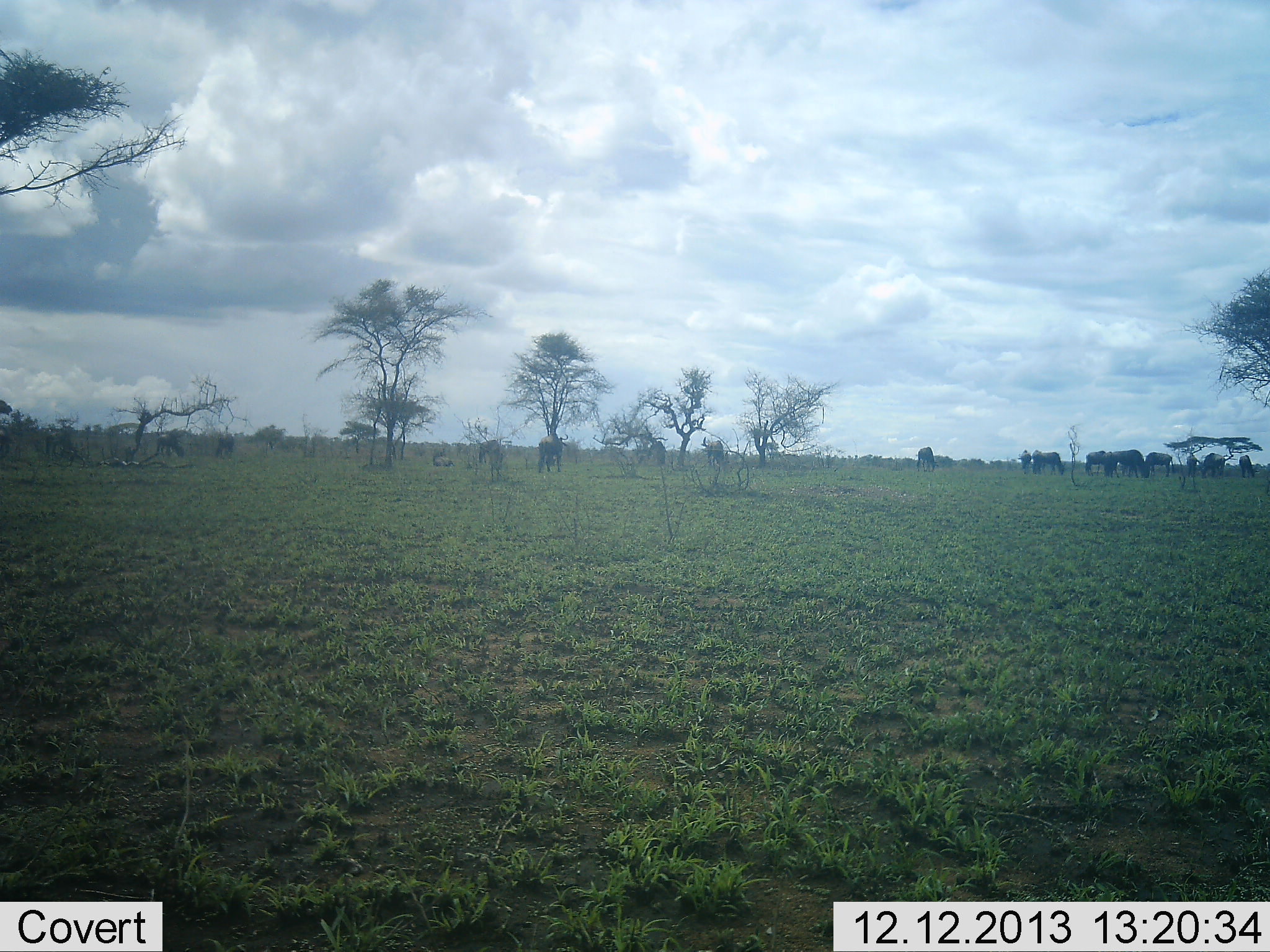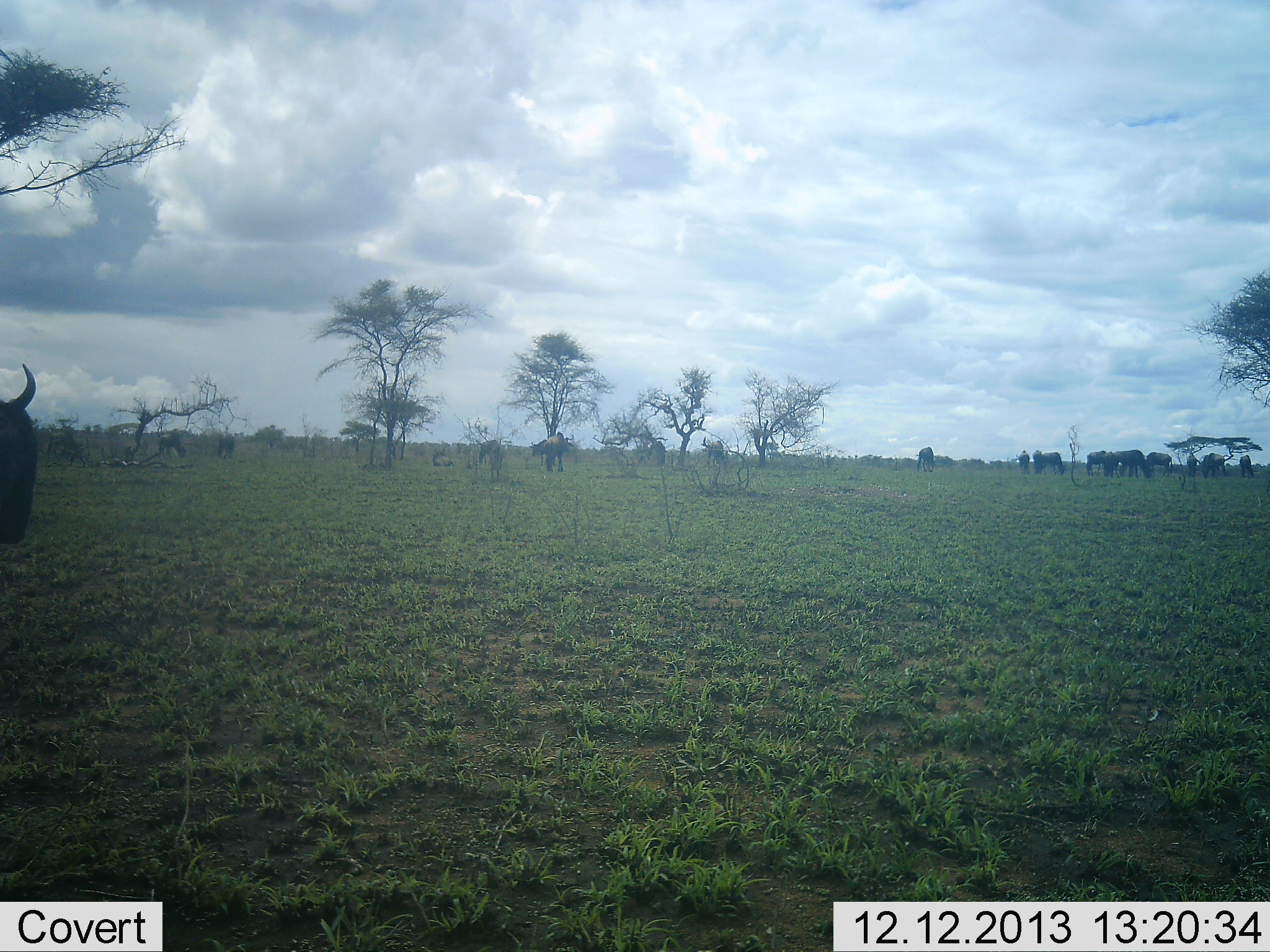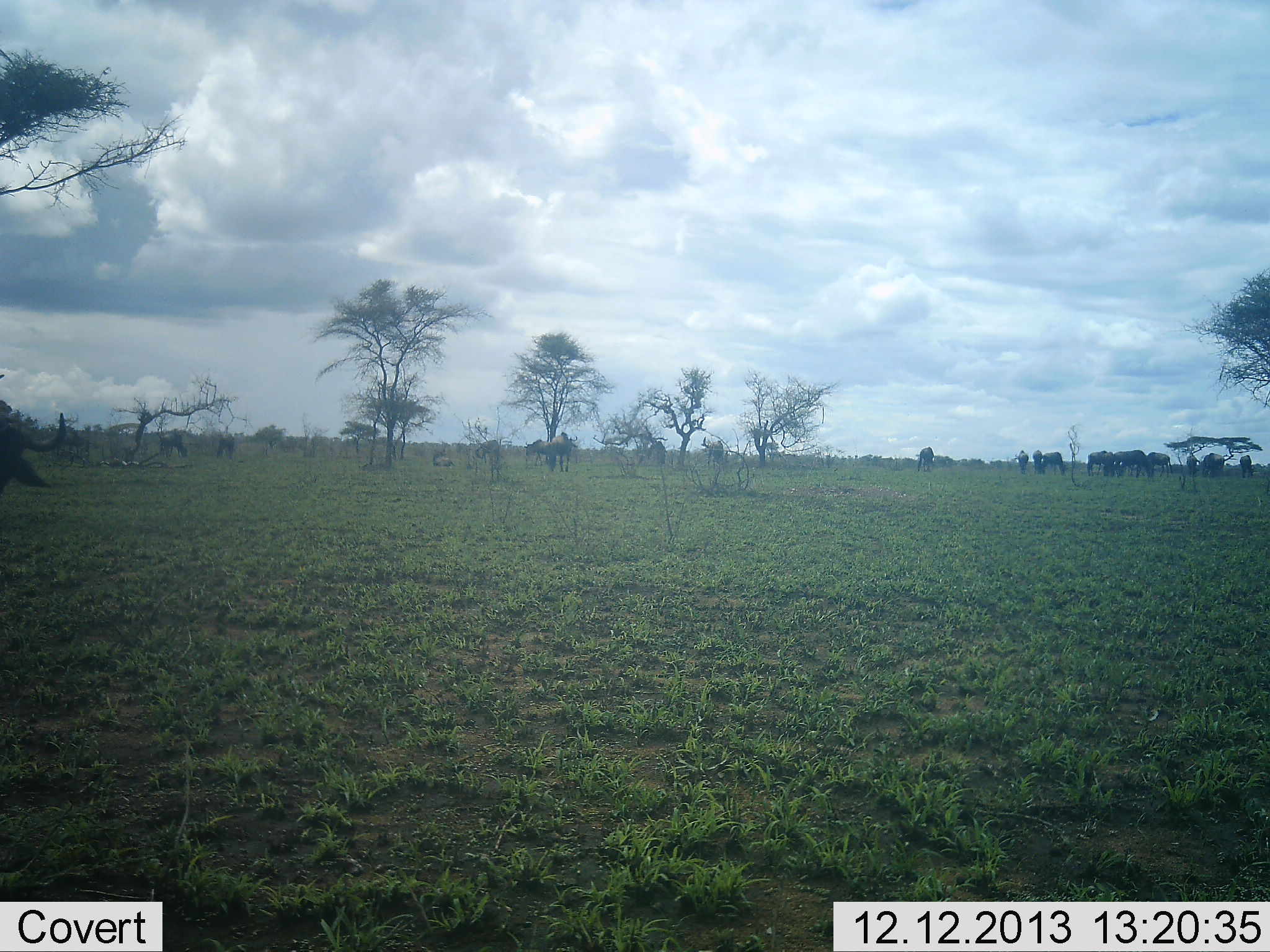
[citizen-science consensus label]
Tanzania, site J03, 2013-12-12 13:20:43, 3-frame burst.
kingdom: Animalia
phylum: Chordata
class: Mammalia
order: Artiodactyla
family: Bovidae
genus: Connochaetes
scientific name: Connochaetes taurinus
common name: blue wildebeest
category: wildebeest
Wildebeest (blue wildebeest) (Connochaetes taurinus), count 11-50. Behavior (volunteer vote fractions): standing 30%, resting 0%, moving 50%, interacting 0%. Young present (vote fraction): 0%. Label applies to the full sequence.